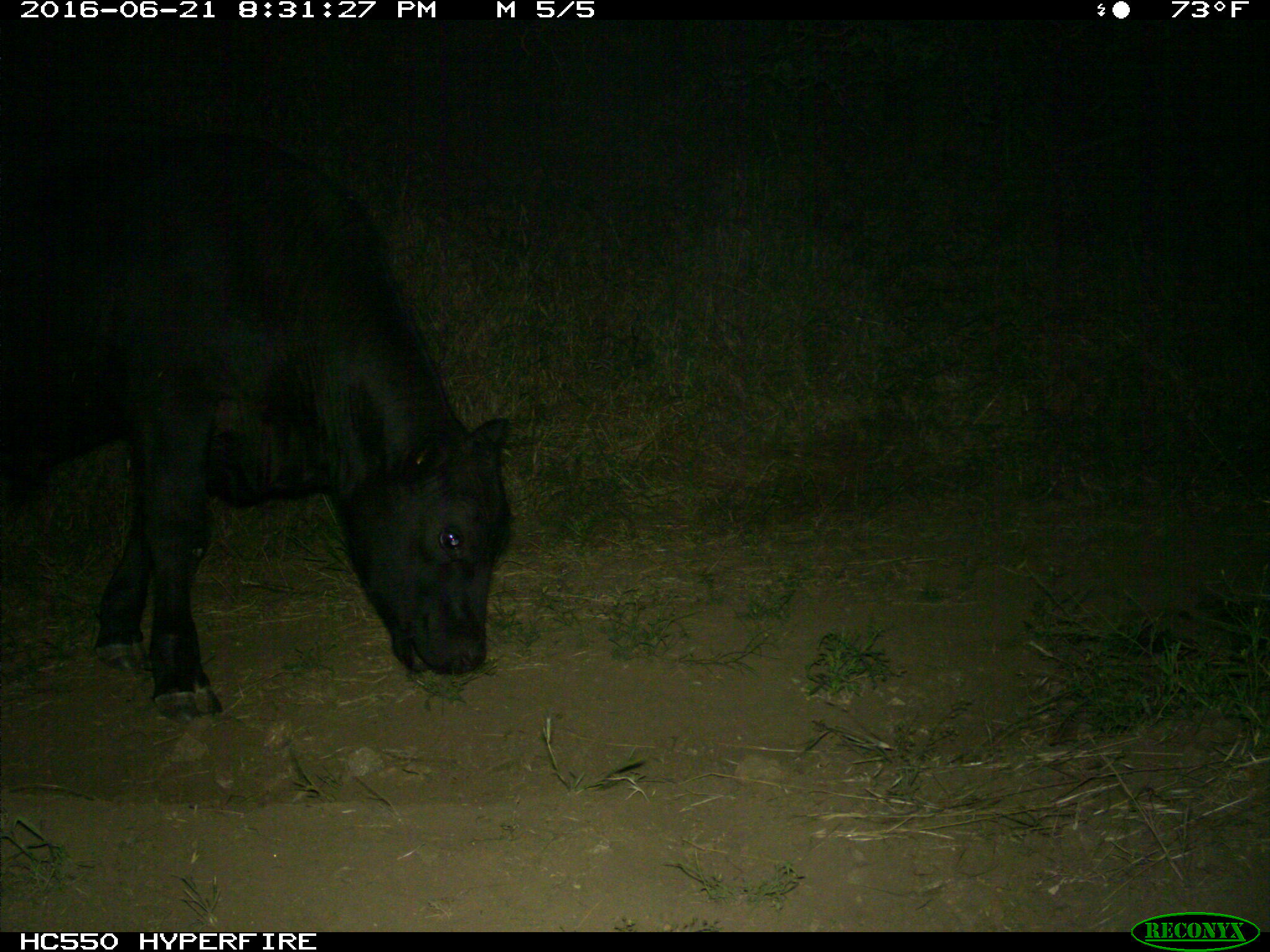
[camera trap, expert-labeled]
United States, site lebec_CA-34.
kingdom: Animalia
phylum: Chordata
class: Mammalia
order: Artiodactyla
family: Bovidae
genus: Bos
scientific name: Bos taurus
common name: domestic cow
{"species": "Bos taurus (domestic cow)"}